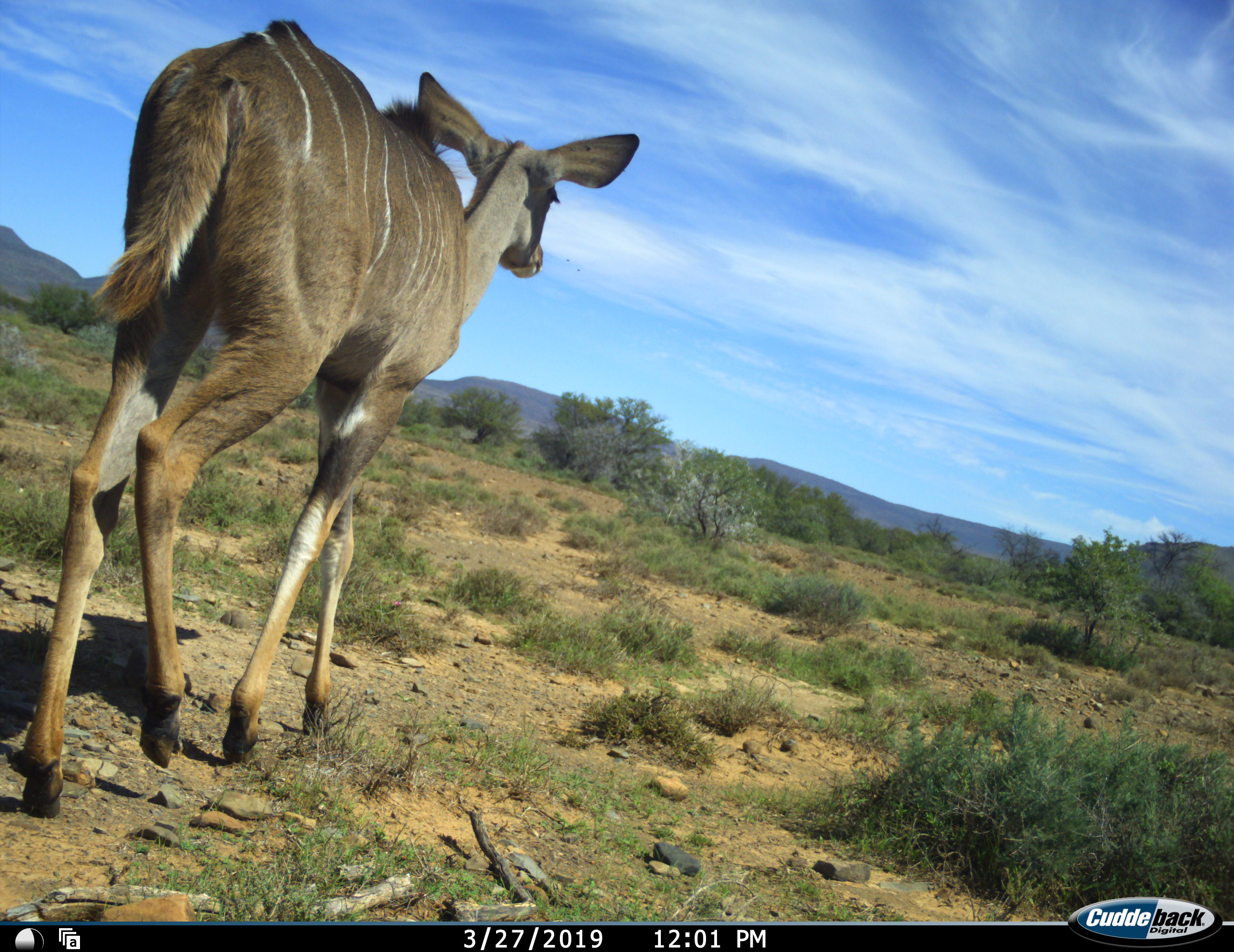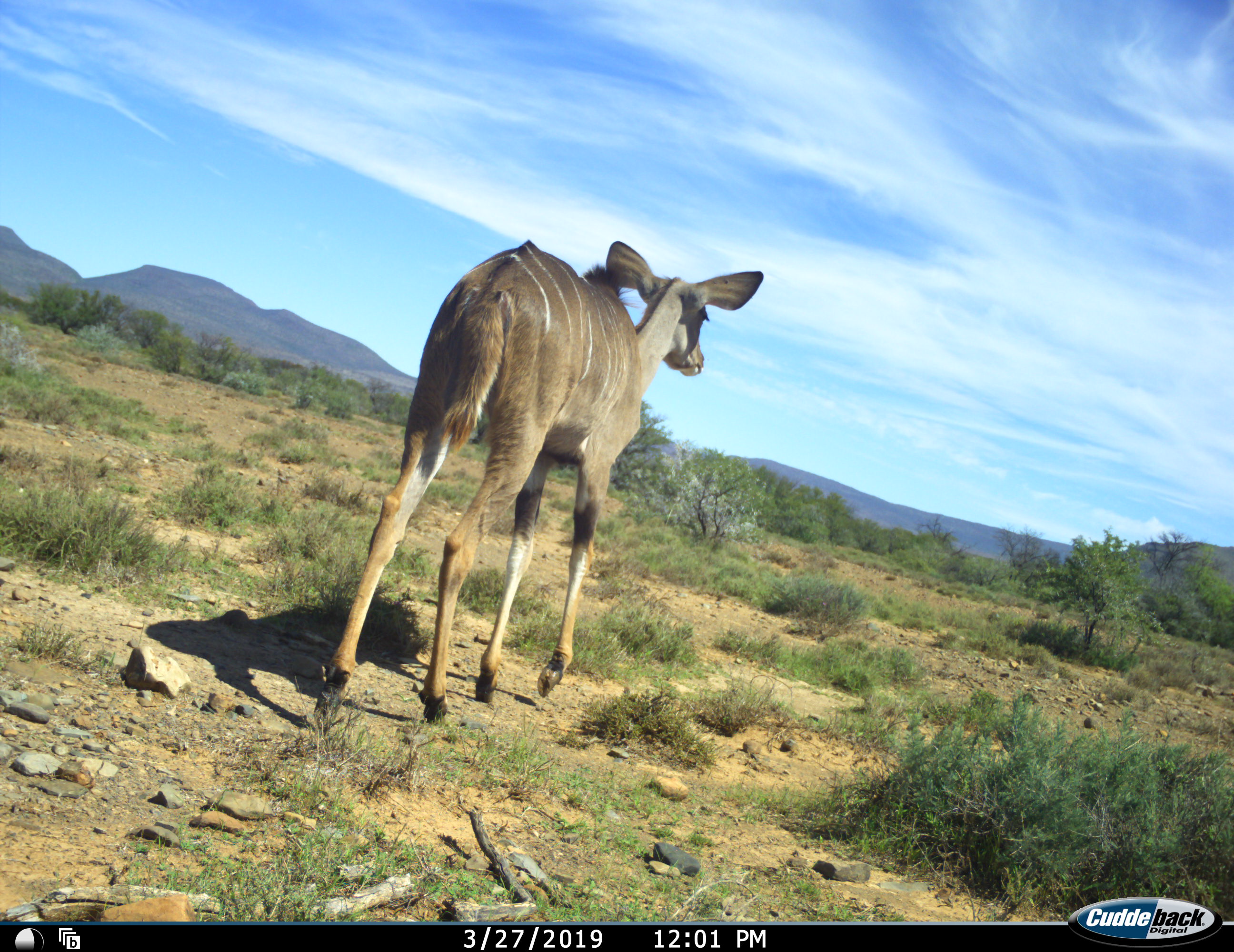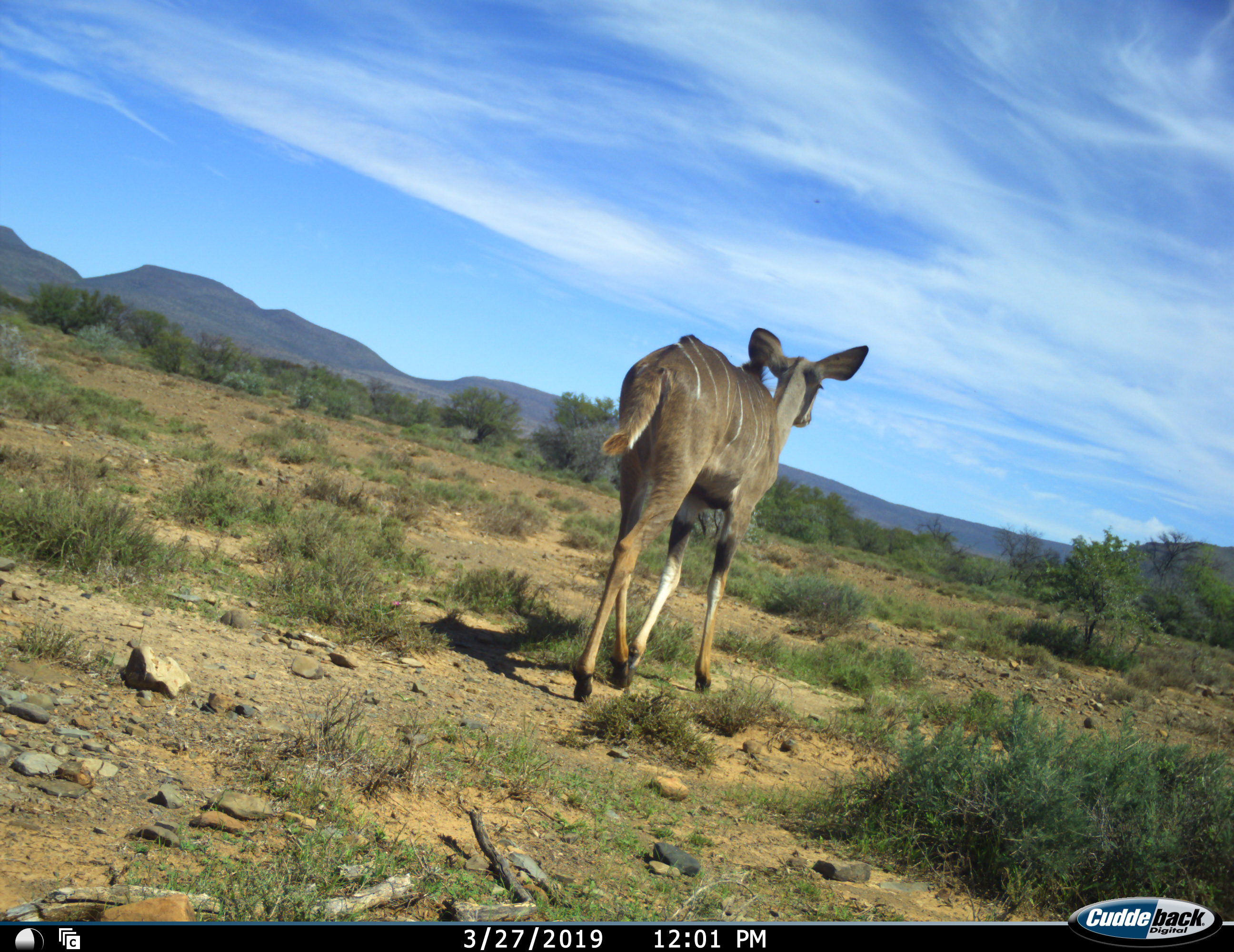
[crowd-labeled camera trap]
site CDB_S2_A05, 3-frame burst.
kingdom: Animalia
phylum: Chordata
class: Mammalia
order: Artiodactyla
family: Bovidae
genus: Tragelaphus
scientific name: Tragelaphus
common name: kudu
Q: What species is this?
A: Kudu (Tragelaphus).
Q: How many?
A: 1.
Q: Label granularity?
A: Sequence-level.